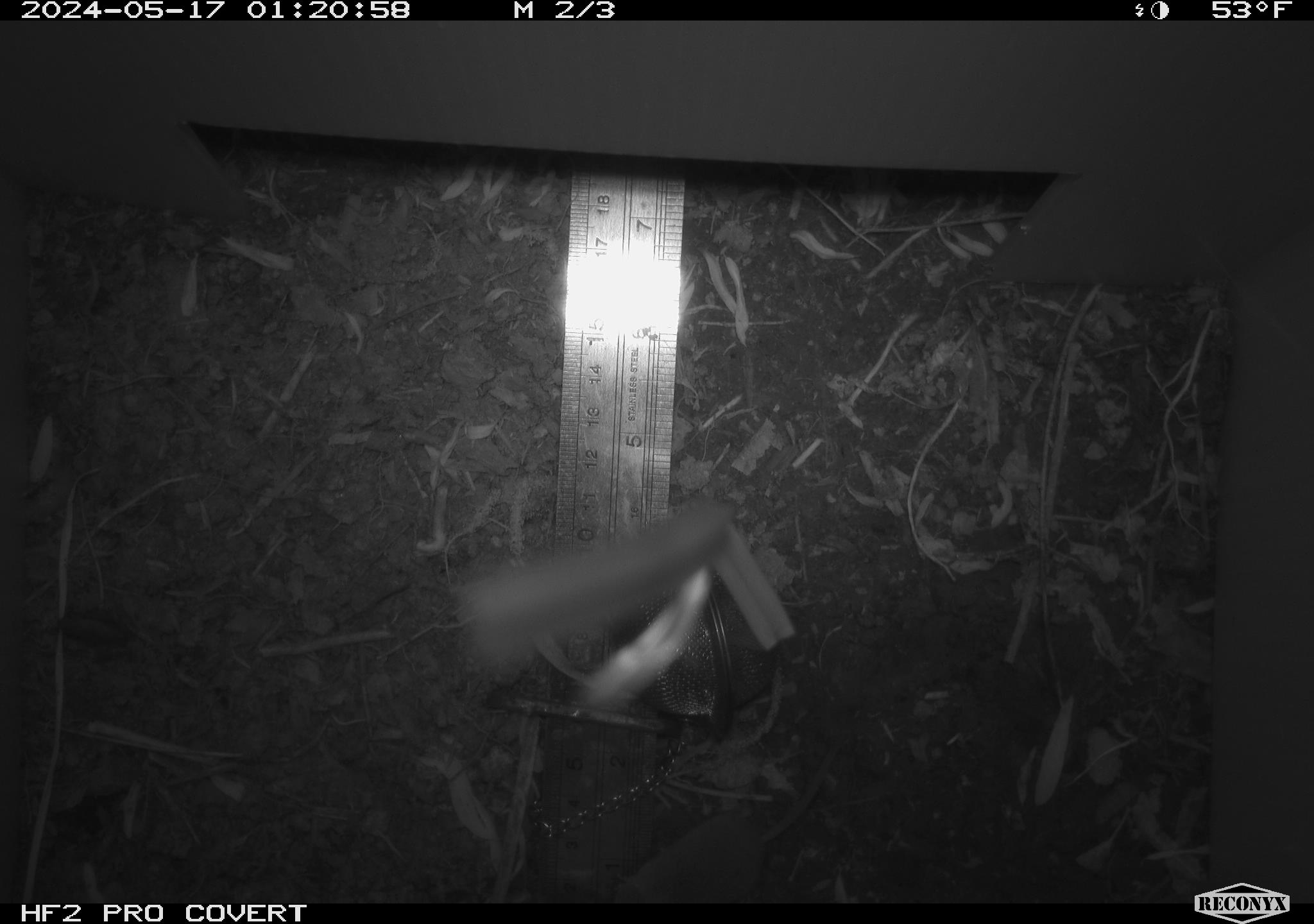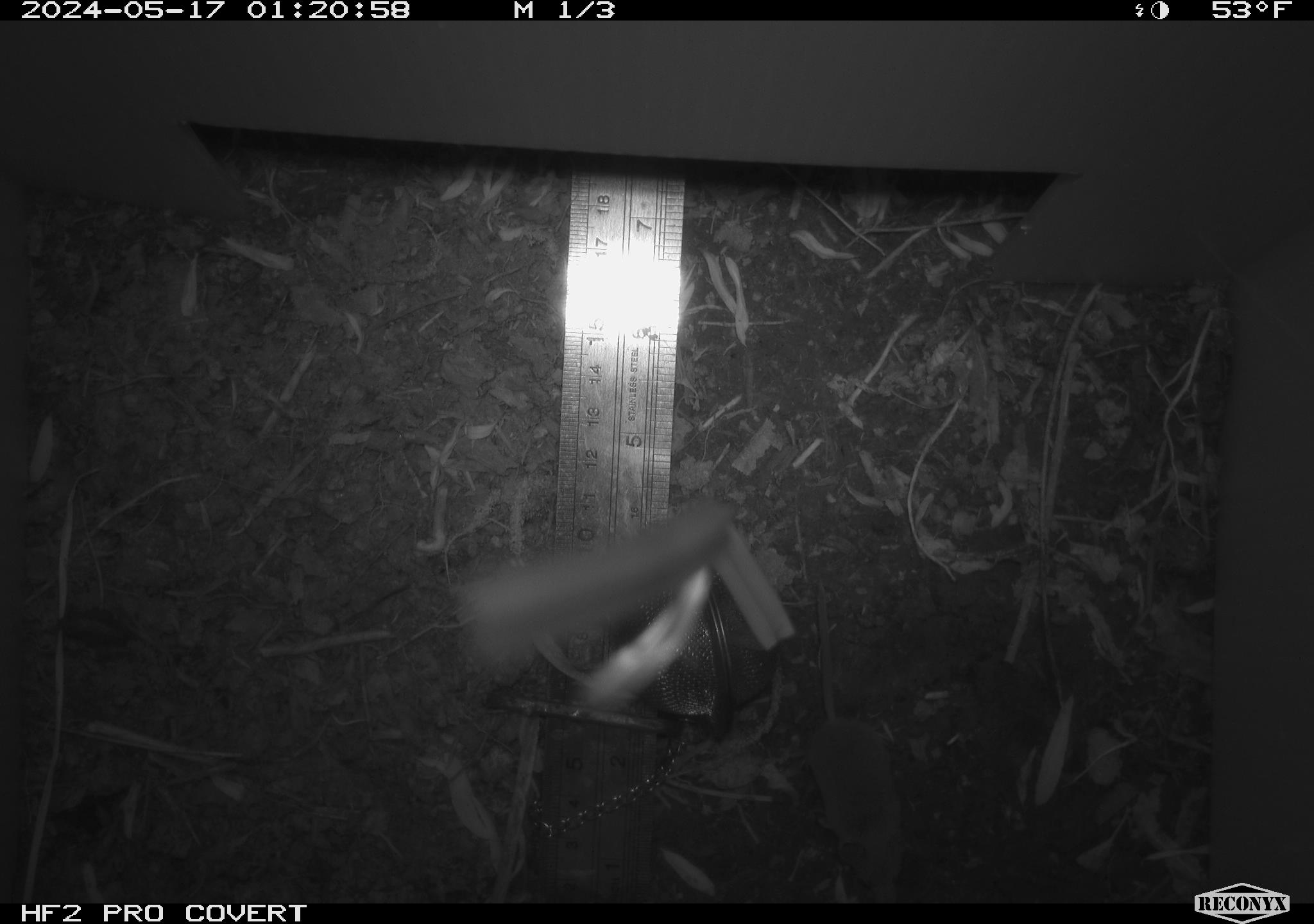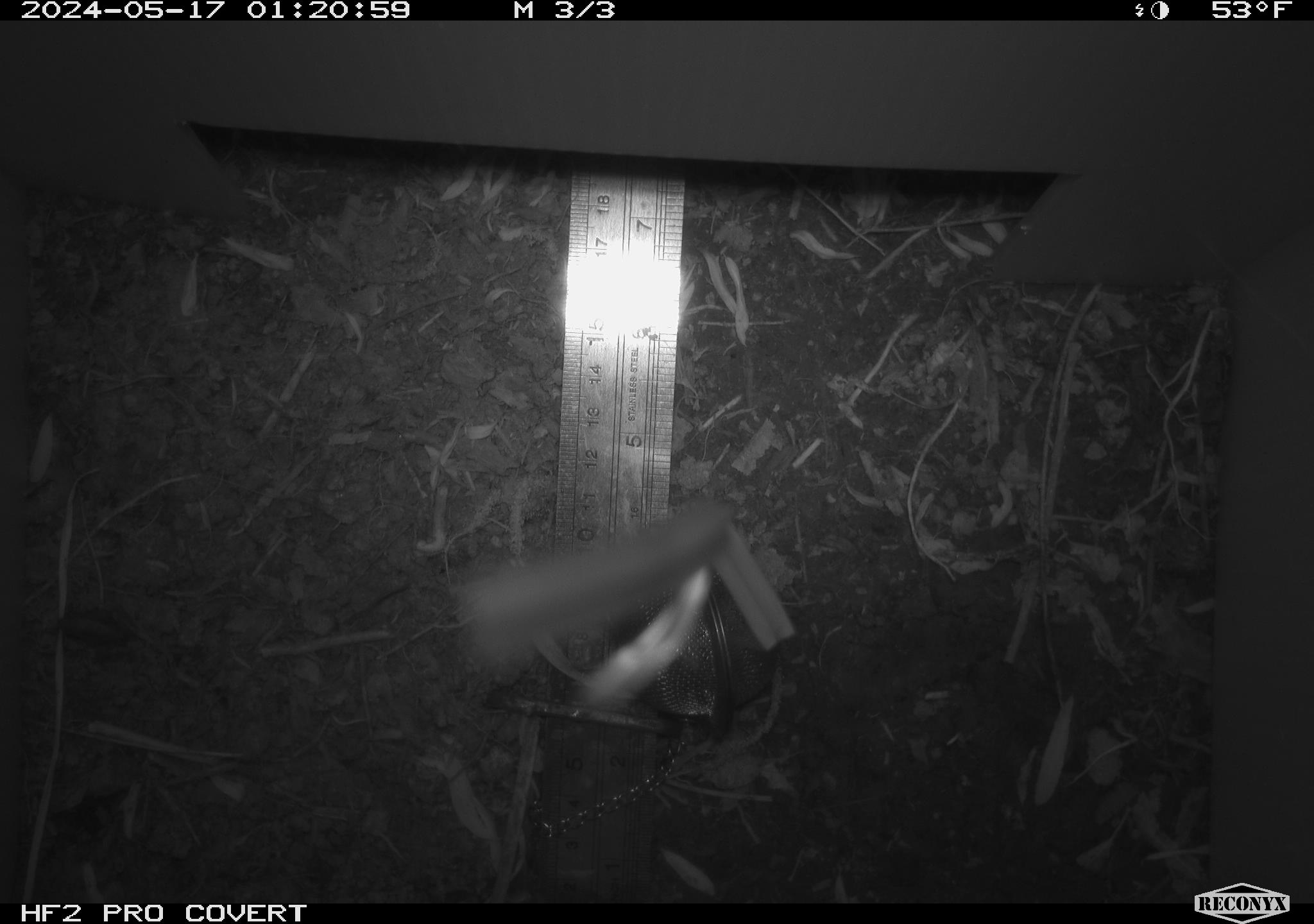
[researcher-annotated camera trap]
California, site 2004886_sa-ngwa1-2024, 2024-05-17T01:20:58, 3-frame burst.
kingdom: Animalia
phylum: Chordata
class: Mammalia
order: Eulipotyphla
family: Soricidae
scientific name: Soricidae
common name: shrews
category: soricidae family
Soricidae family (shrews) (Soricidae).